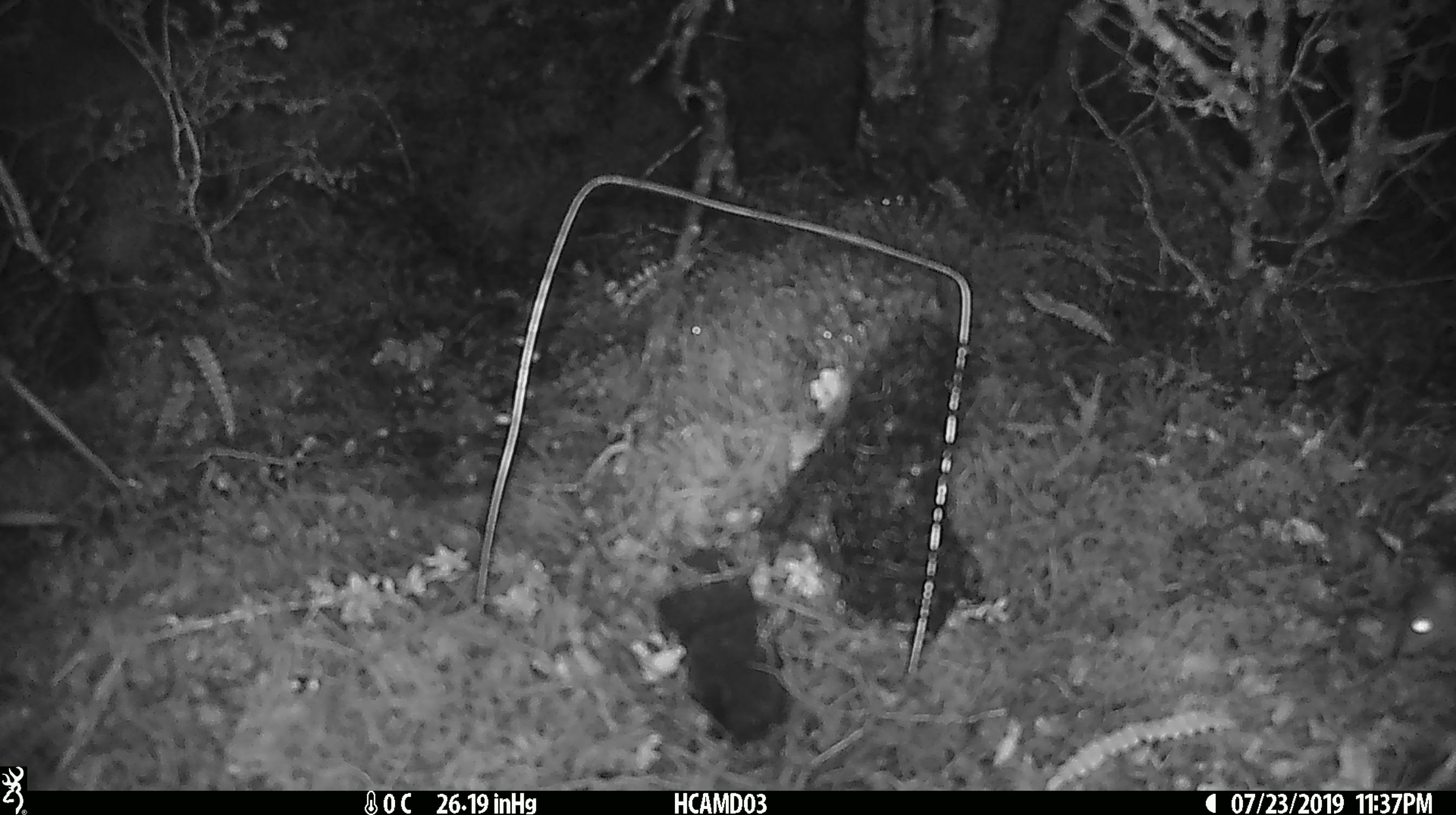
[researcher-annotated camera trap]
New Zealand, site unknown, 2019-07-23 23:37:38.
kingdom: Animalia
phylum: Chordata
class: Mammalia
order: Rodentia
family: Muridae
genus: Mus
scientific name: Mus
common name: mouse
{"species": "mouse (Mus)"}